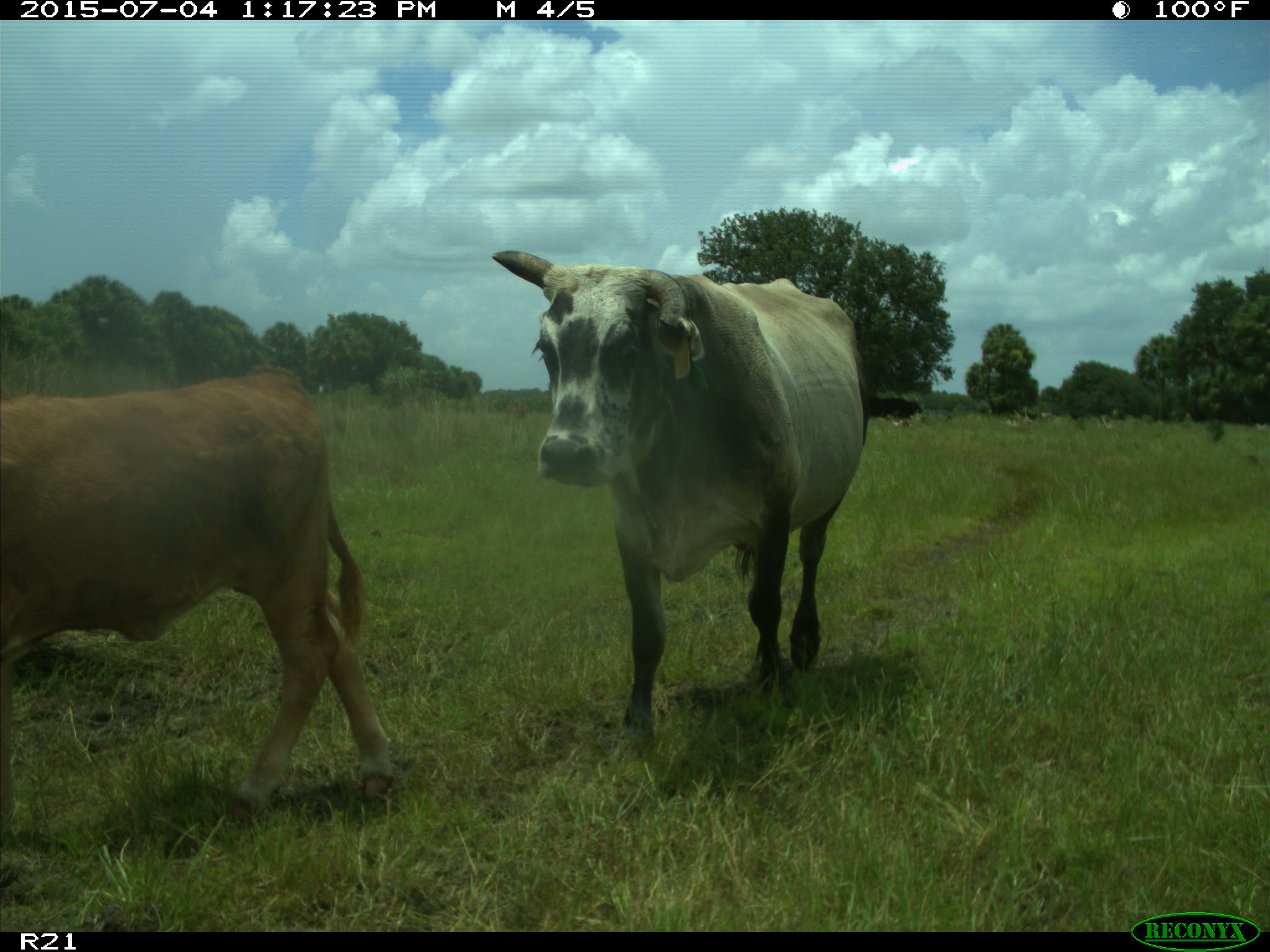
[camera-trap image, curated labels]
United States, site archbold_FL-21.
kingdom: Animalia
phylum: Chordata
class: Mammalia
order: Artiodactyla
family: Bovidae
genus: Bos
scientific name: Bos taurus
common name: domestic cow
Bos taurus (domestic cow).